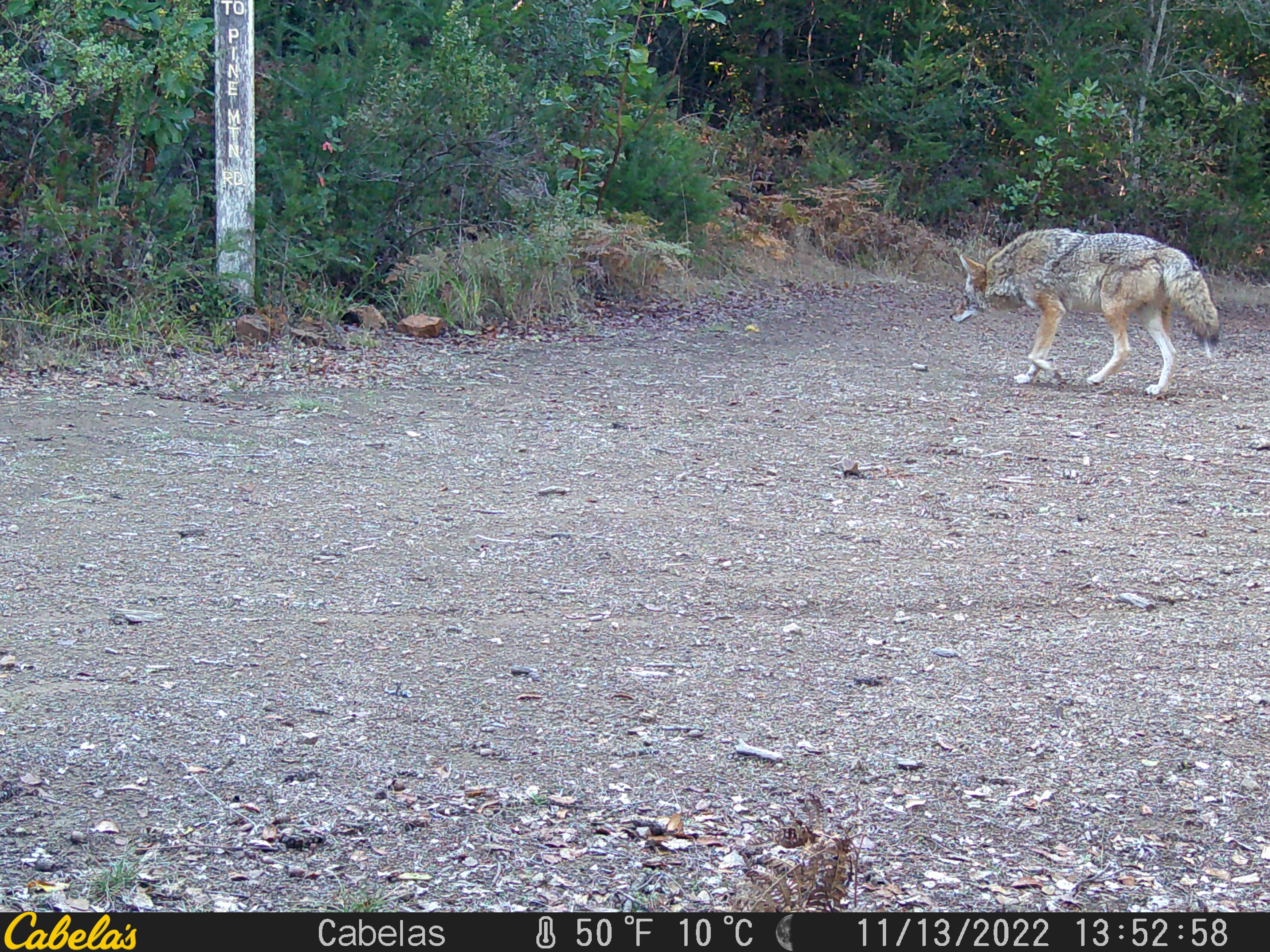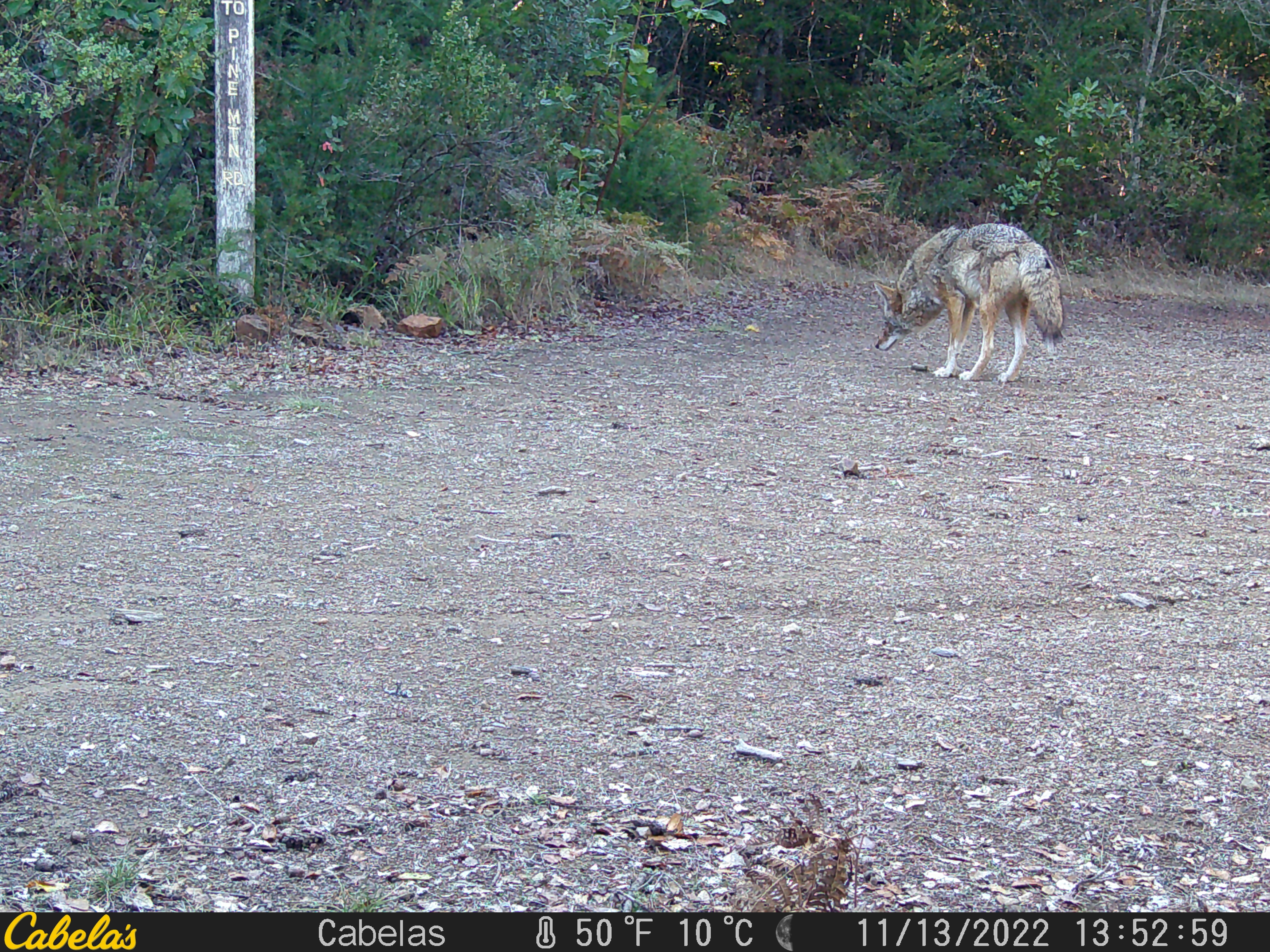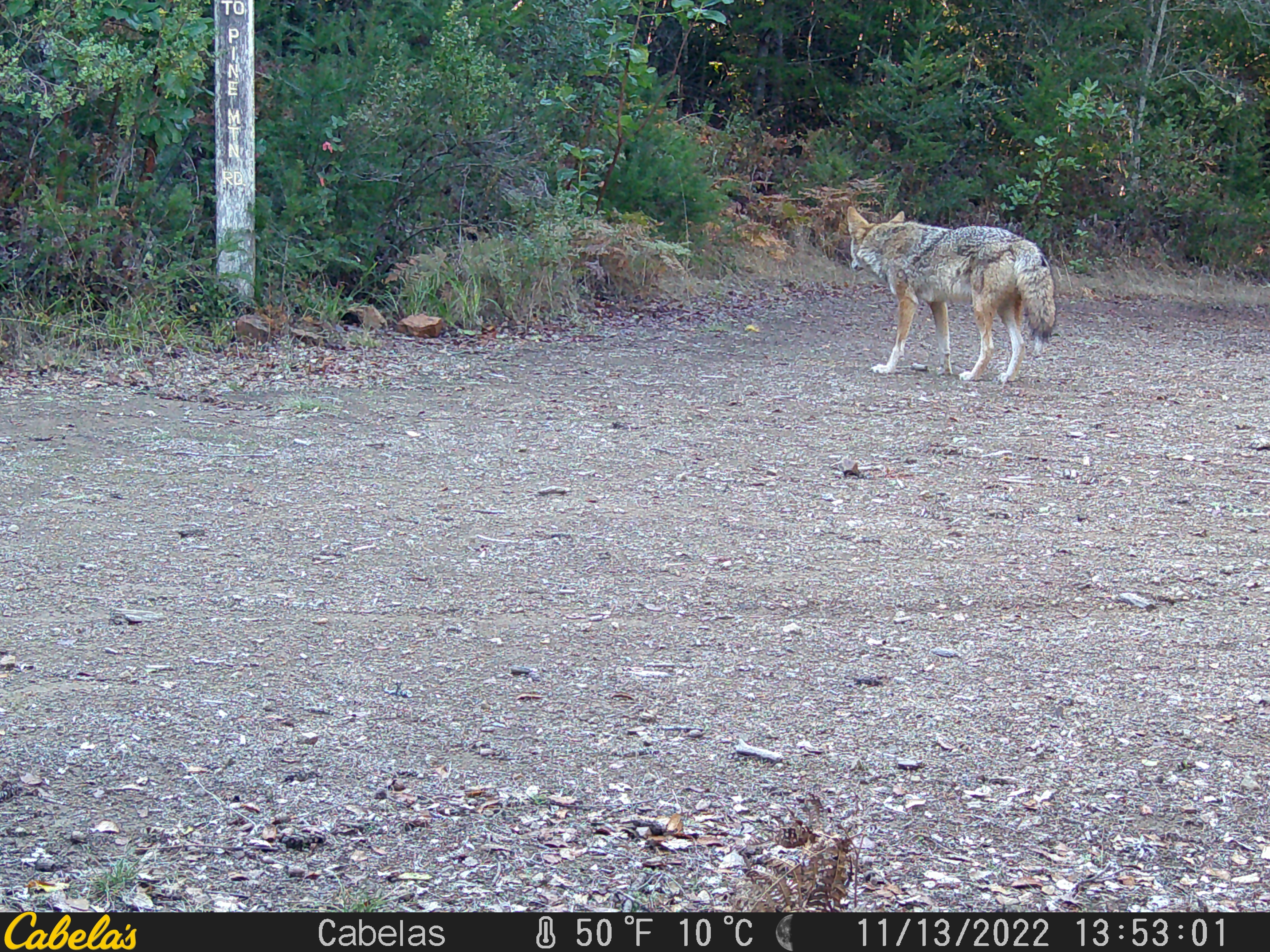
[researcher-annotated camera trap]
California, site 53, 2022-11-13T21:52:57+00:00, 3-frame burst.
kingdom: Animalia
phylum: Chordata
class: Mammalia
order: Carnivora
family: Canidae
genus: Canis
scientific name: Canis latrans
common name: coyote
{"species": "coyote (Canis latrans)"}